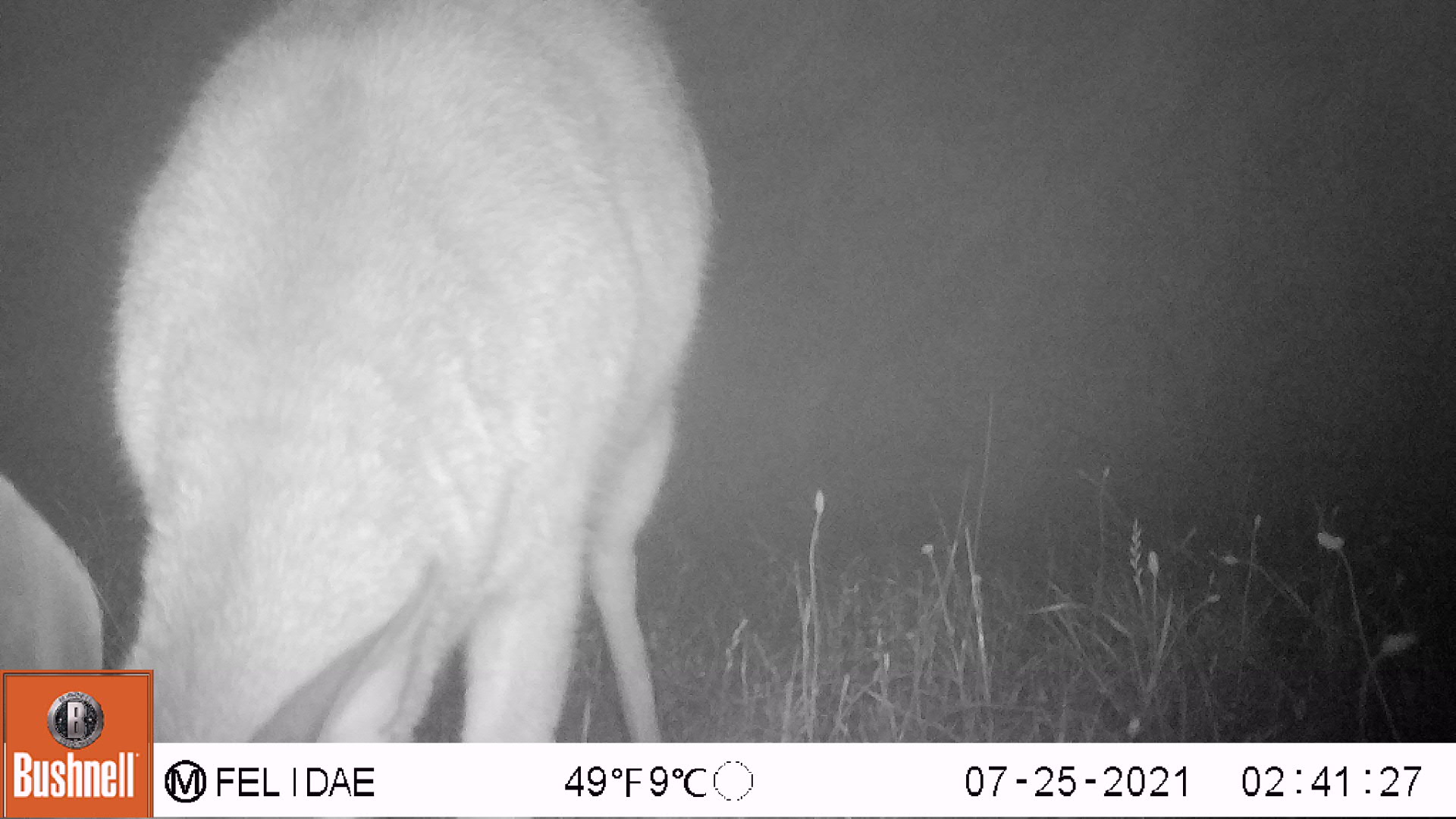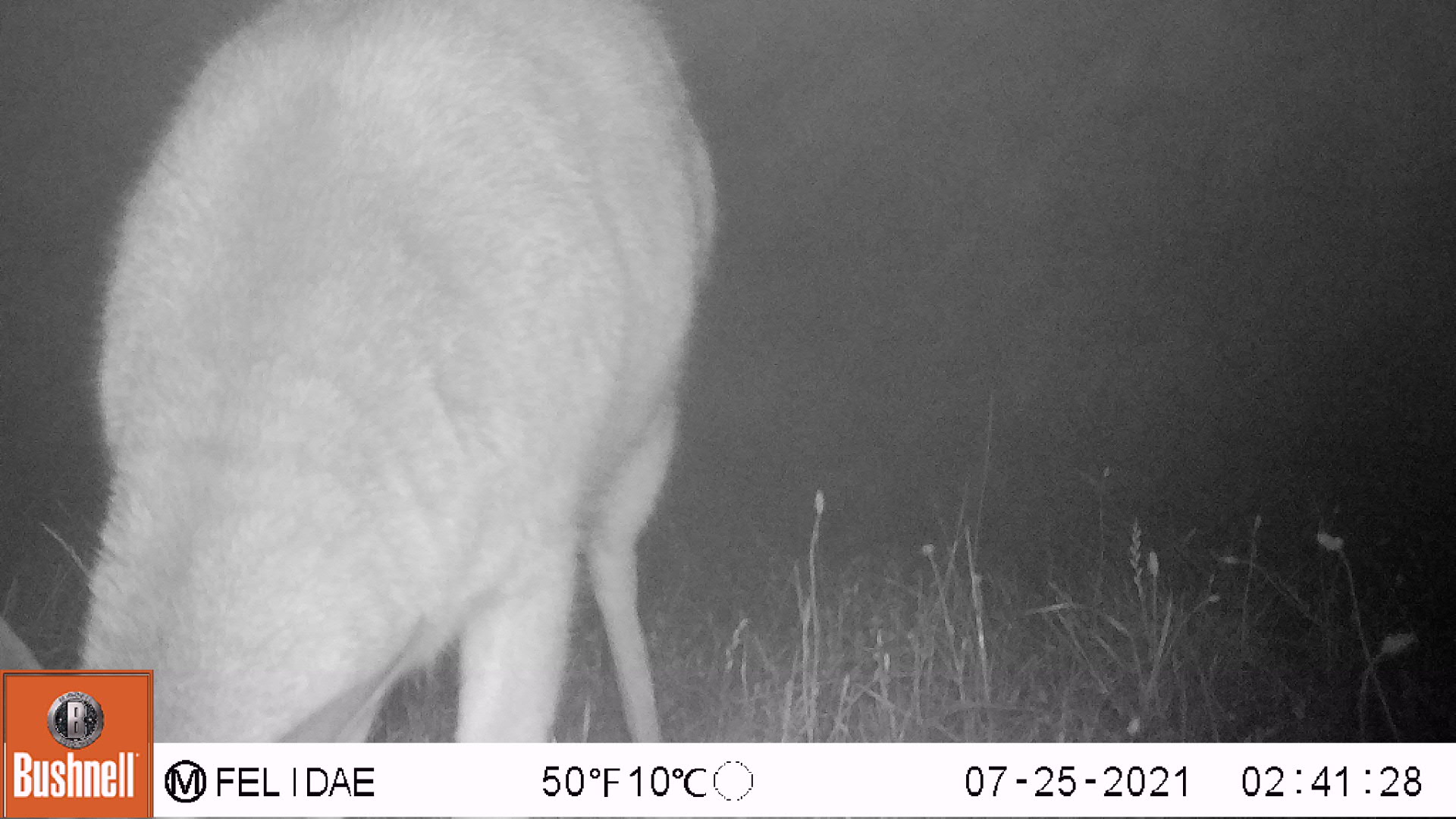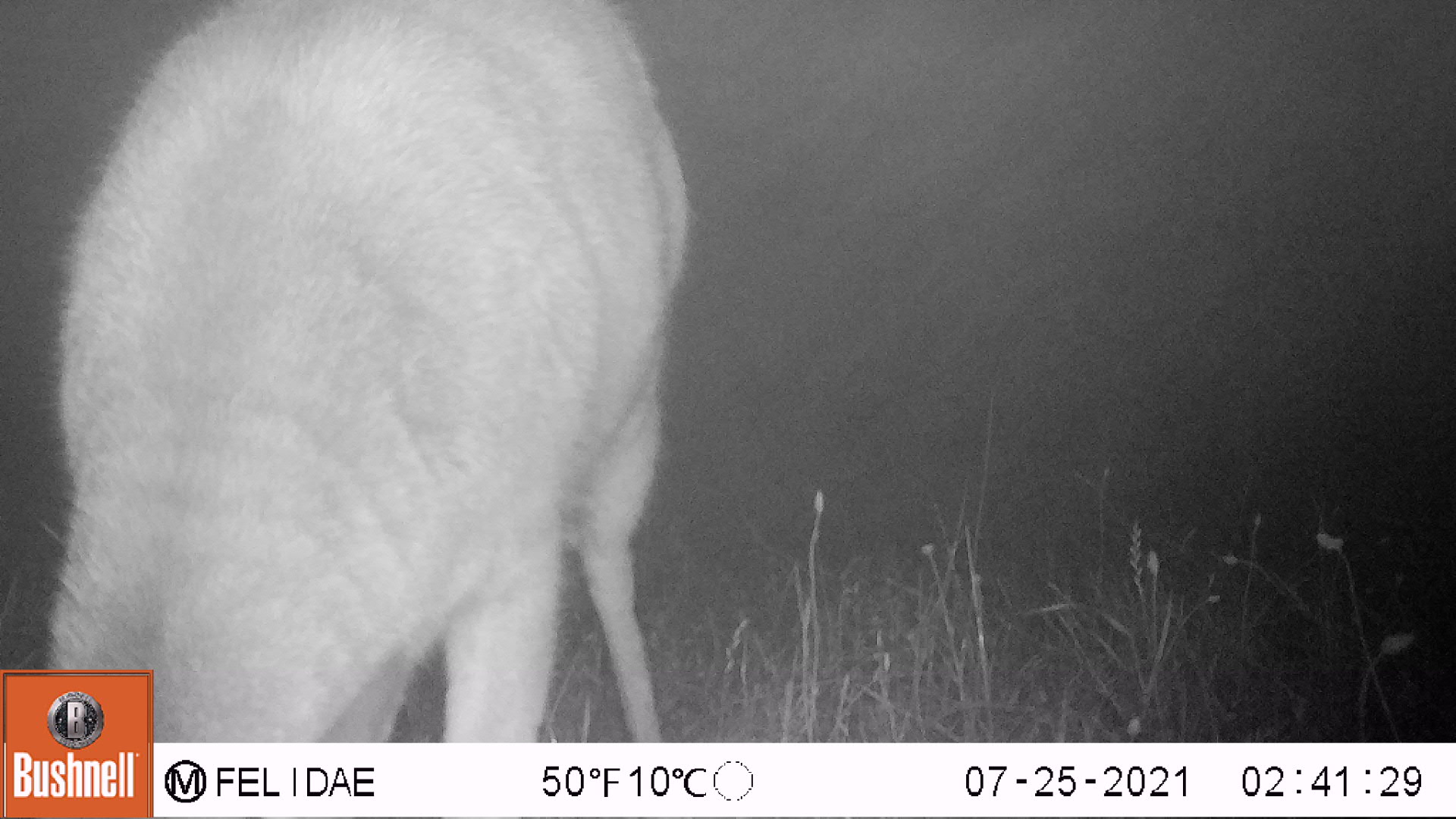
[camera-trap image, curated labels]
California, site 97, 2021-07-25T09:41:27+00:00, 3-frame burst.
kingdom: Animalia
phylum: Chordata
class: Mammalia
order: Artiodactyla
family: Cervidae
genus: Odocoileus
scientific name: Odocoileus hemionus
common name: mule deer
Mule deer (Odocoileus hemionus).